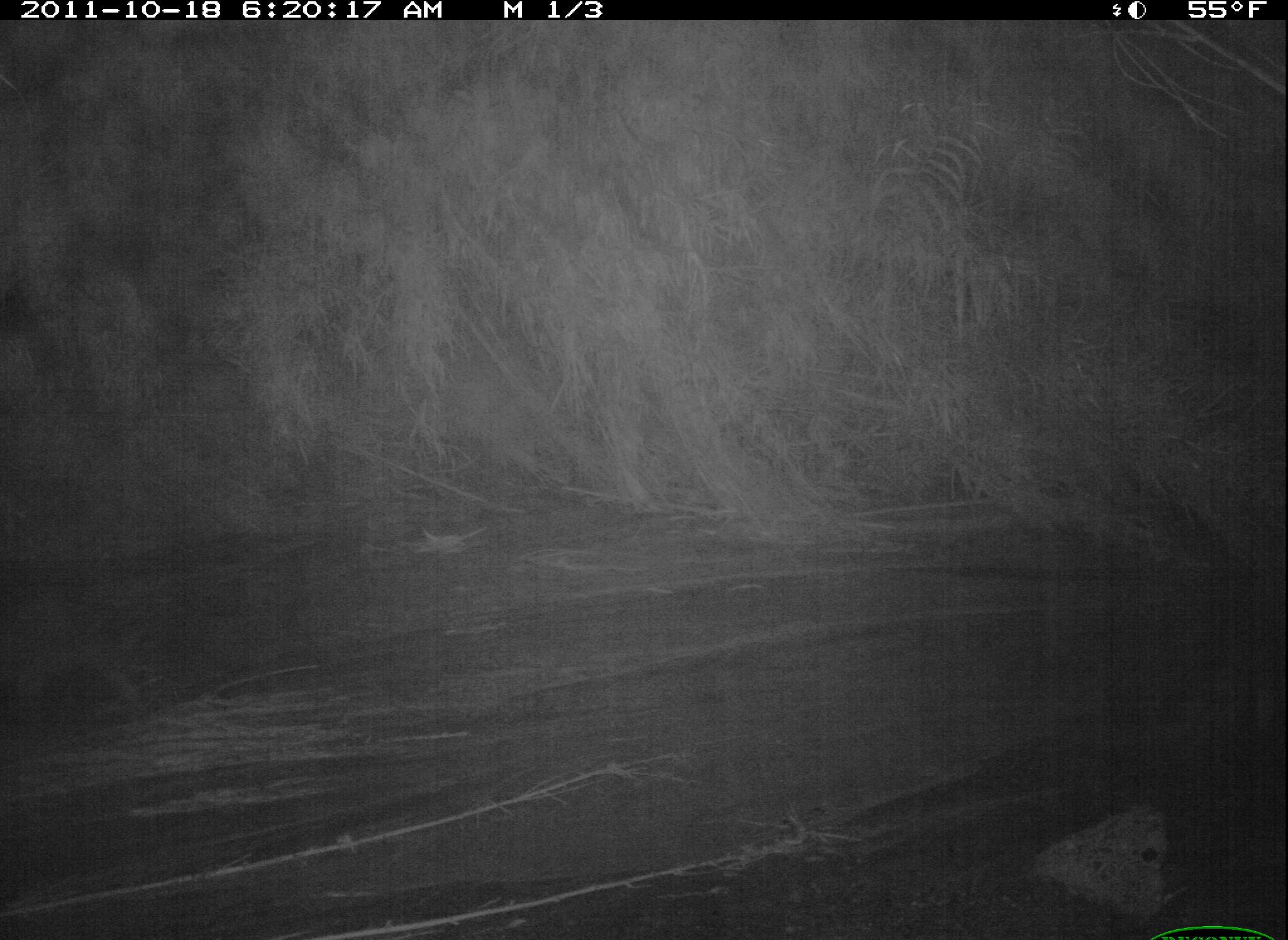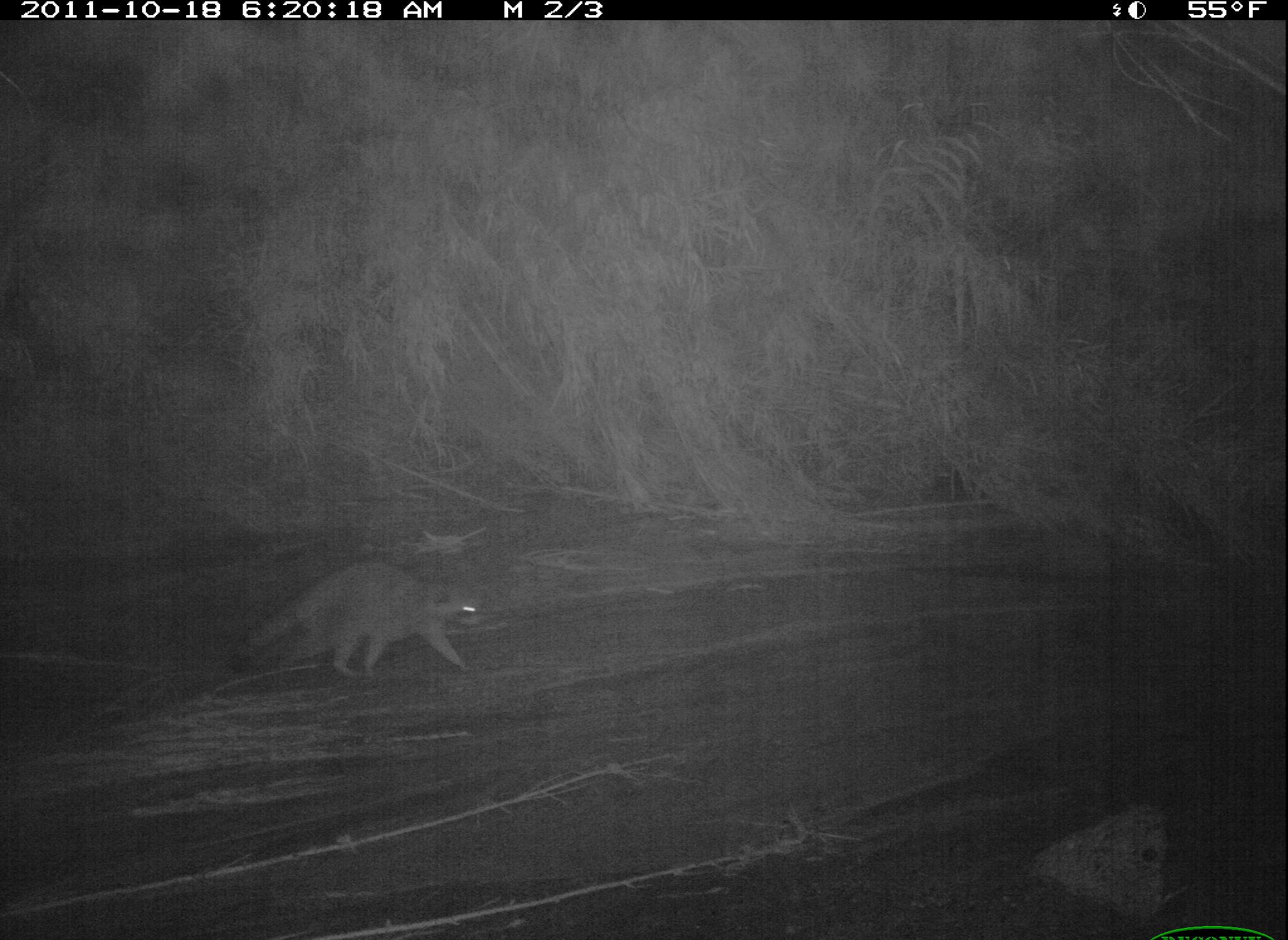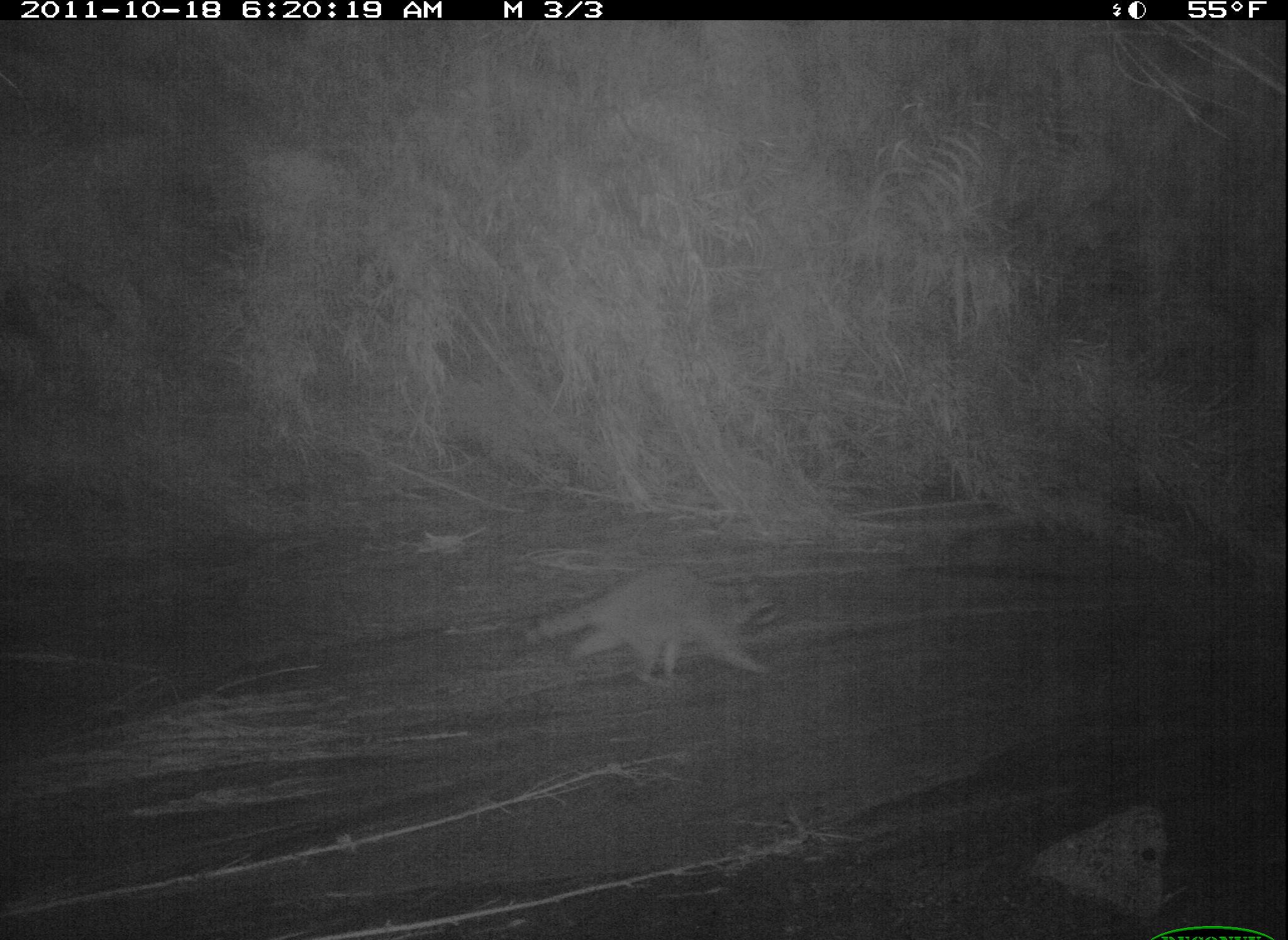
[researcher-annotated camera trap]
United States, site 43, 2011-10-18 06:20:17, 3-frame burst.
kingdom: Animalia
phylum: Chordata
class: Mammalia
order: Carnivora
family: Procyonidae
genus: Procyon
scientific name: Procyon lotor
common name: raccoon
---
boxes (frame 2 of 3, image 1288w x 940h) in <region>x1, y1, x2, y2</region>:
raccoon: <region>229, 515, 494, 685</region>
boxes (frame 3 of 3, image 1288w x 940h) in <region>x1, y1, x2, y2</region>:
raccoon: <region>518, 557, 795, 689</region>